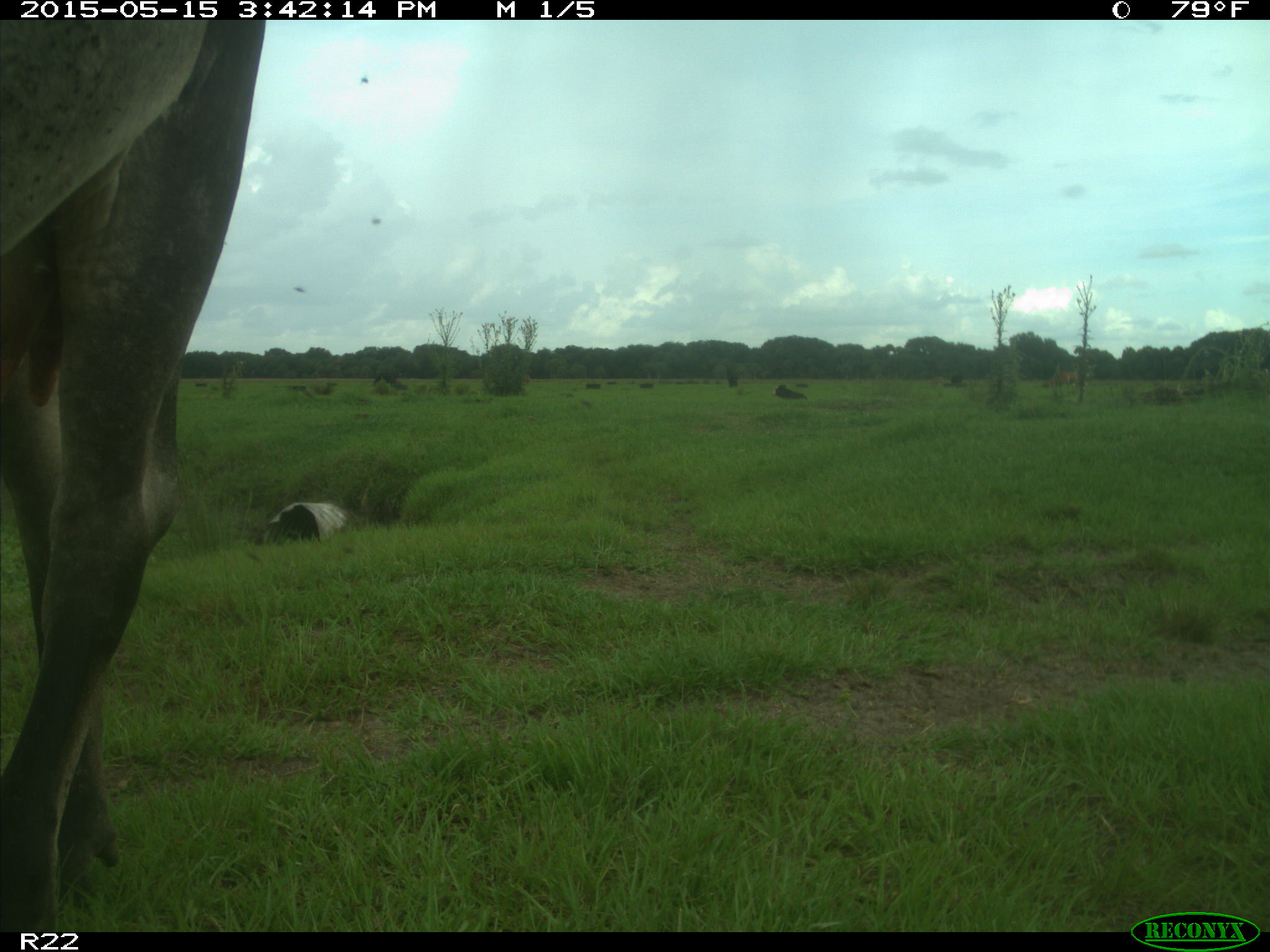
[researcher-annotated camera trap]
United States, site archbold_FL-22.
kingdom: Animalia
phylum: Chordata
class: Mammalia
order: Artiodactyla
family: Bovidae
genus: Bos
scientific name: Bos taurus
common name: domestic cow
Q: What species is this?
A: Bos taurus (domestic cow).